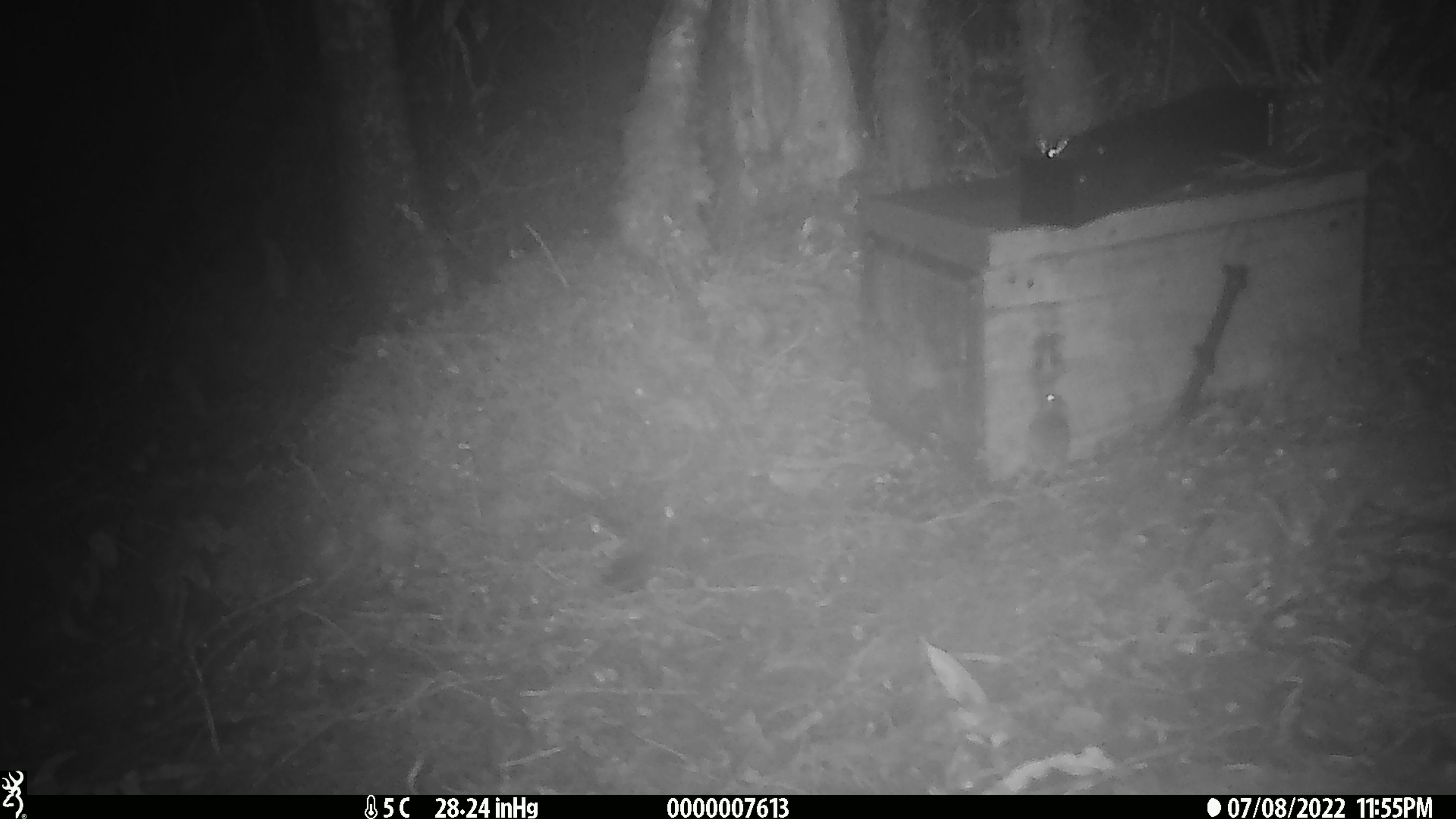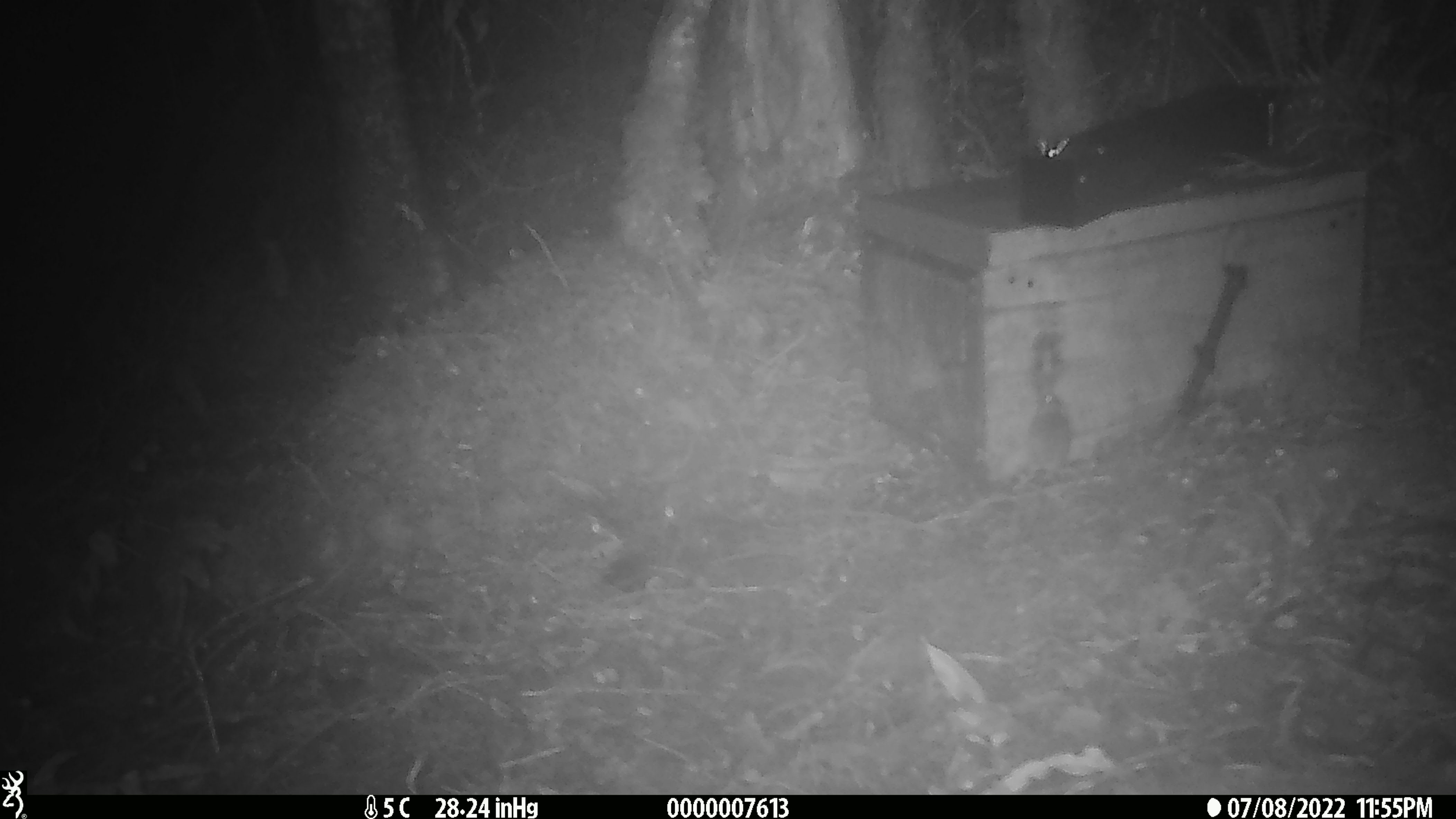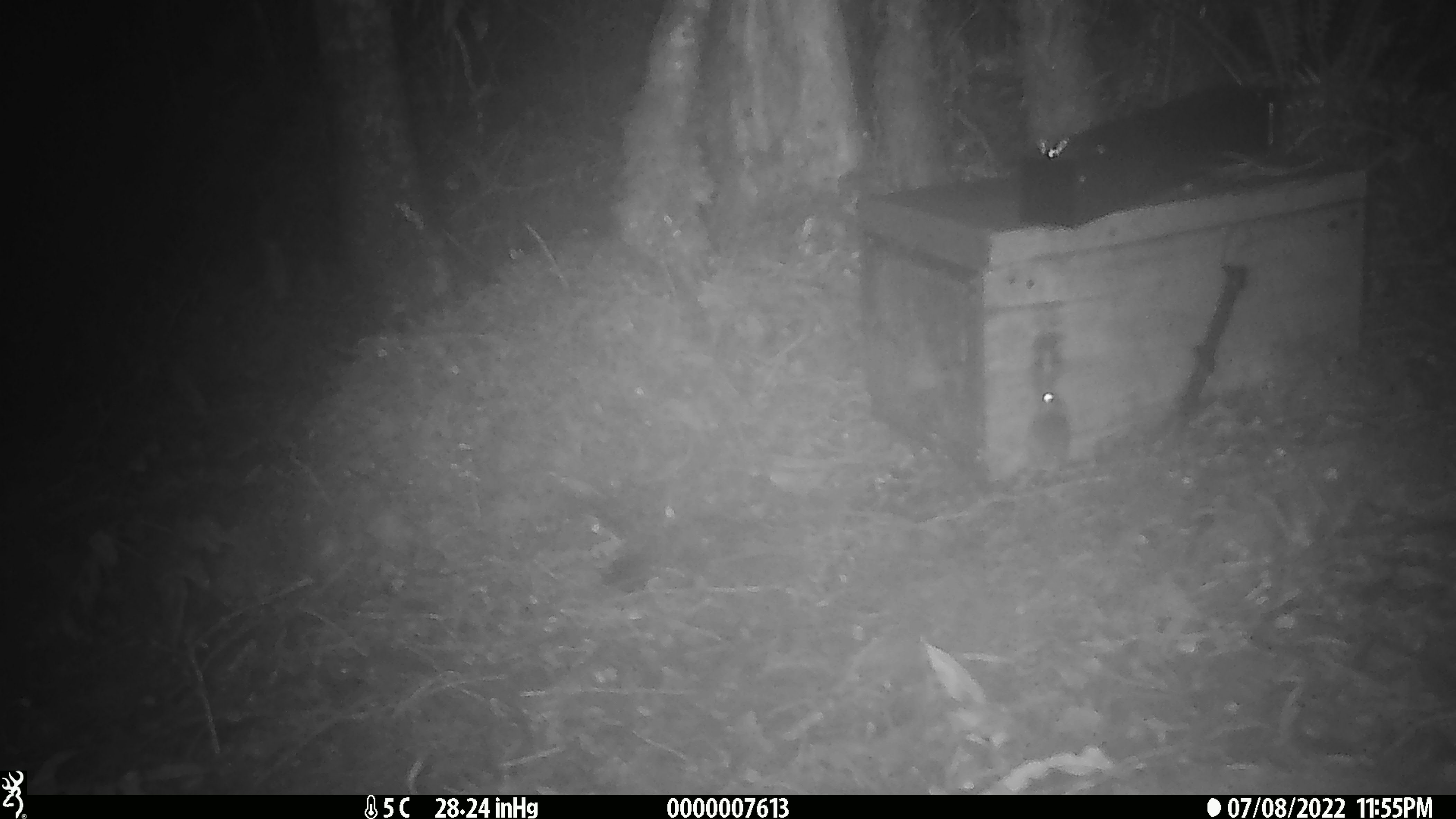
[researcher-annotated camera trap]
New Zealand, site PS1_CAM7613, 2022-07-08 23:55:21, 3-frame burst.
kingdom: Animalia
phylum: Chordata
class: Mammalia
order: Rodentia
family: Muridae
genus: Mus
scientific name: Mus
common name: mouse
Mouse (Mus).